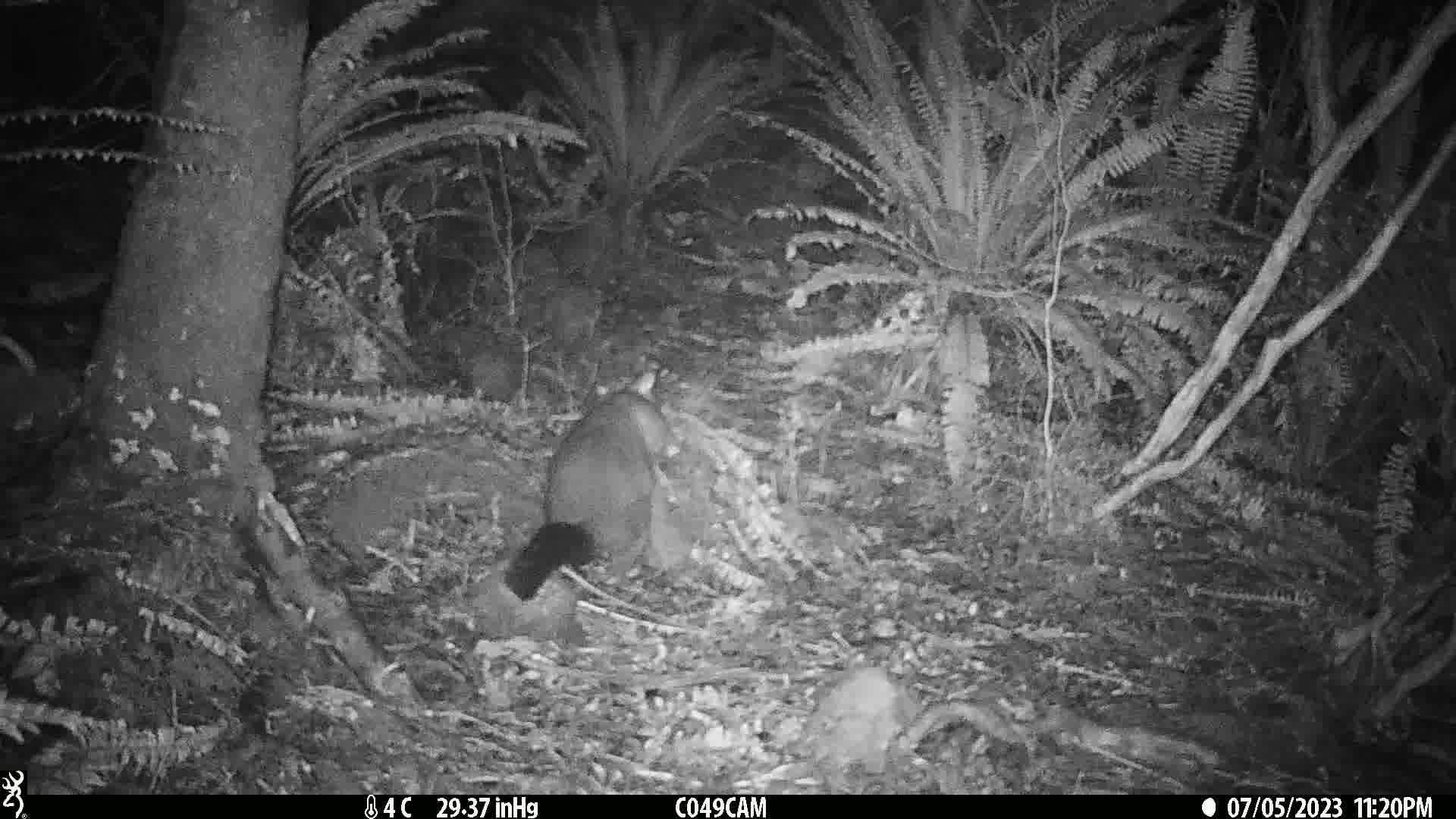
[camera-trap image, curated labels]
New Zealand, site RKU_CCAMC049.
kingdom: Animalia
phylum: Chordata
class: Mammalia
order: Diprotodontia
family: Phalangeridae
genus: Trichosurus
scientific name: Trichosurus vulpecula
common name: common brushtail possum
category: possum